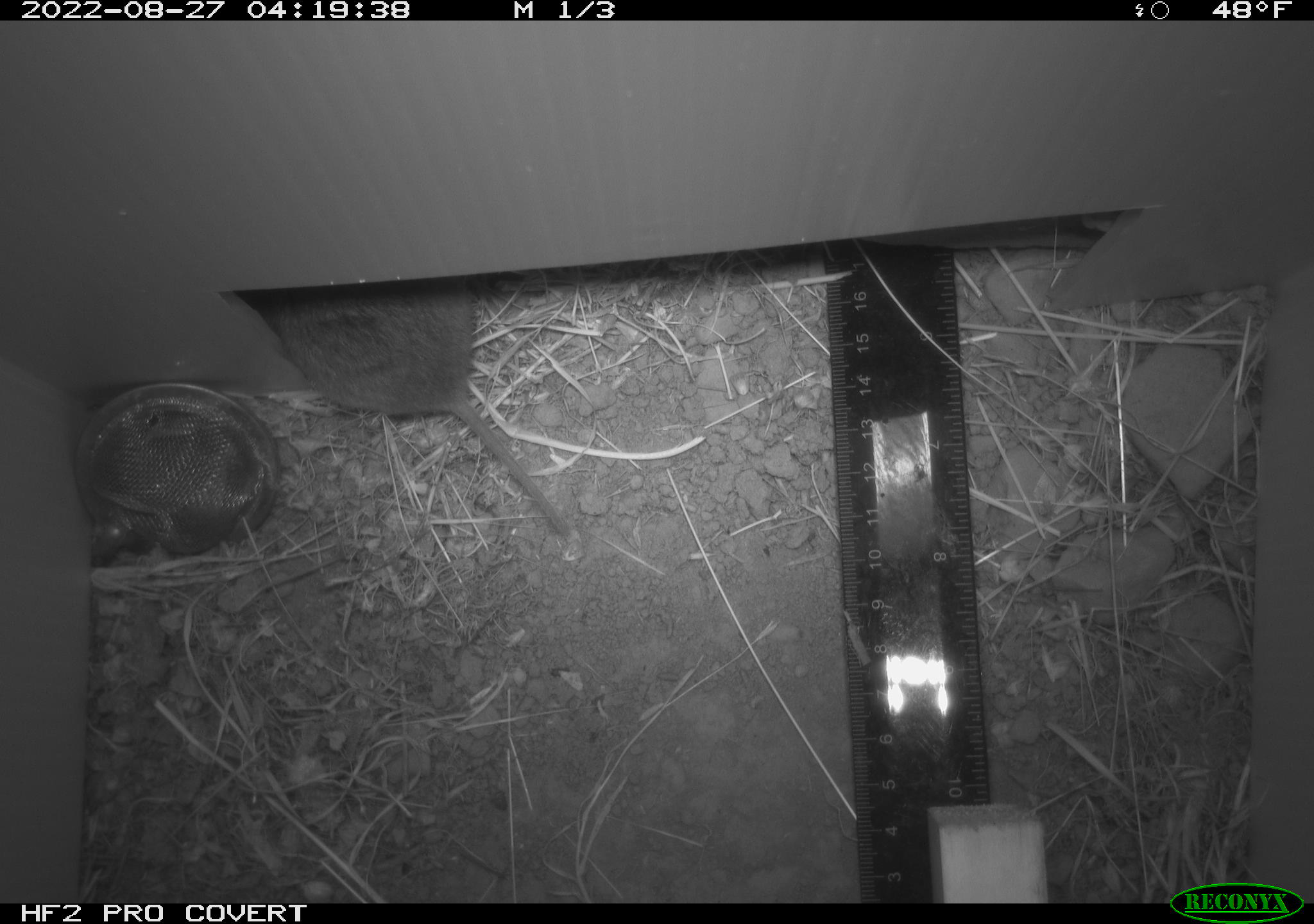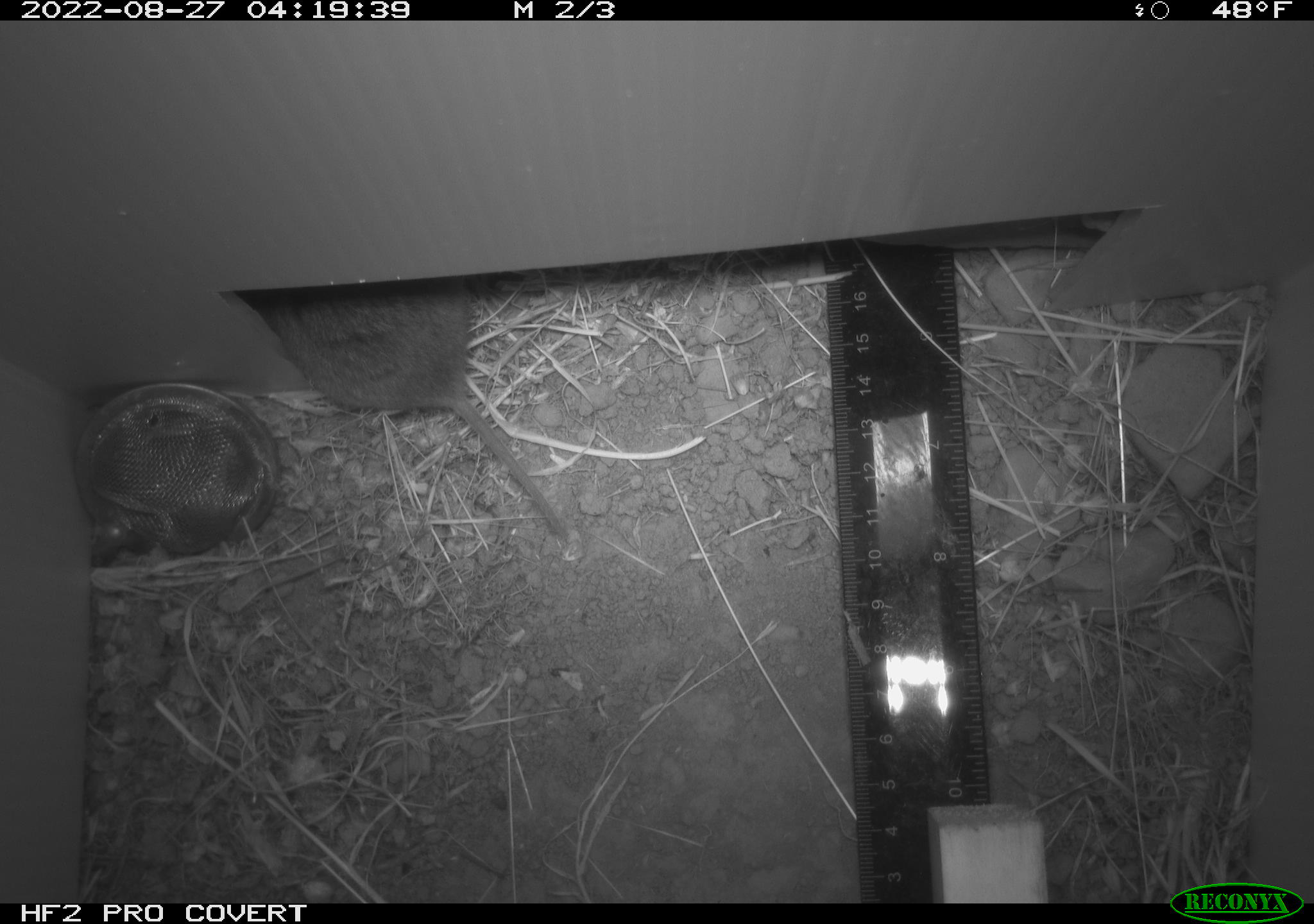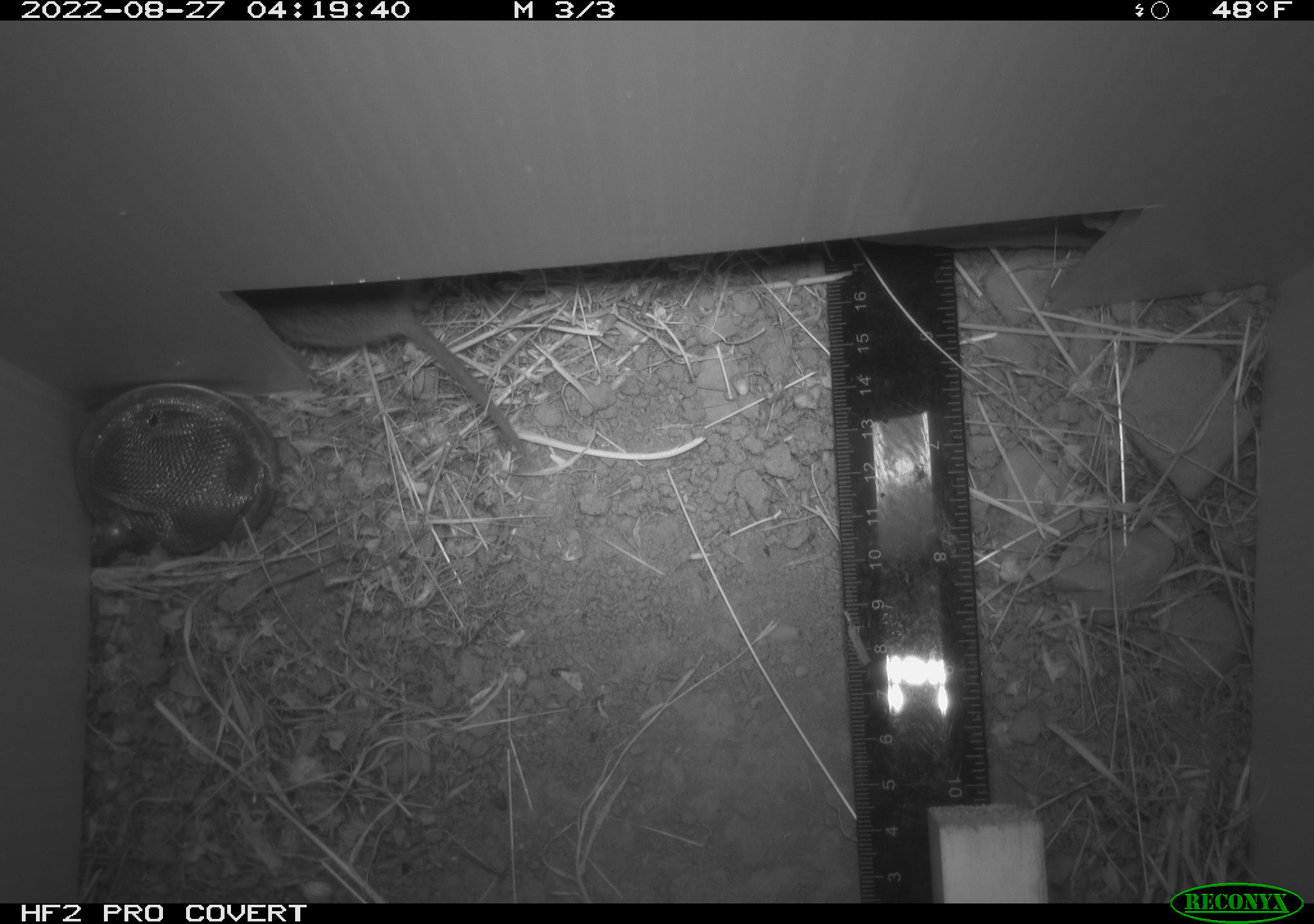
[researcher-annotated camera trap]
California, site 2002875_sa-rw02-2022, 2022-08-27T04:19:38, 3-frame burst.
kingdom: Animalia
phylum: Chordata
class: Mammalia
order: Rodentia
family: Cricetidae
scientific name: Arvicolinae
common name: voles, lemmings, and muskrats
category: arvicolinae subfamily